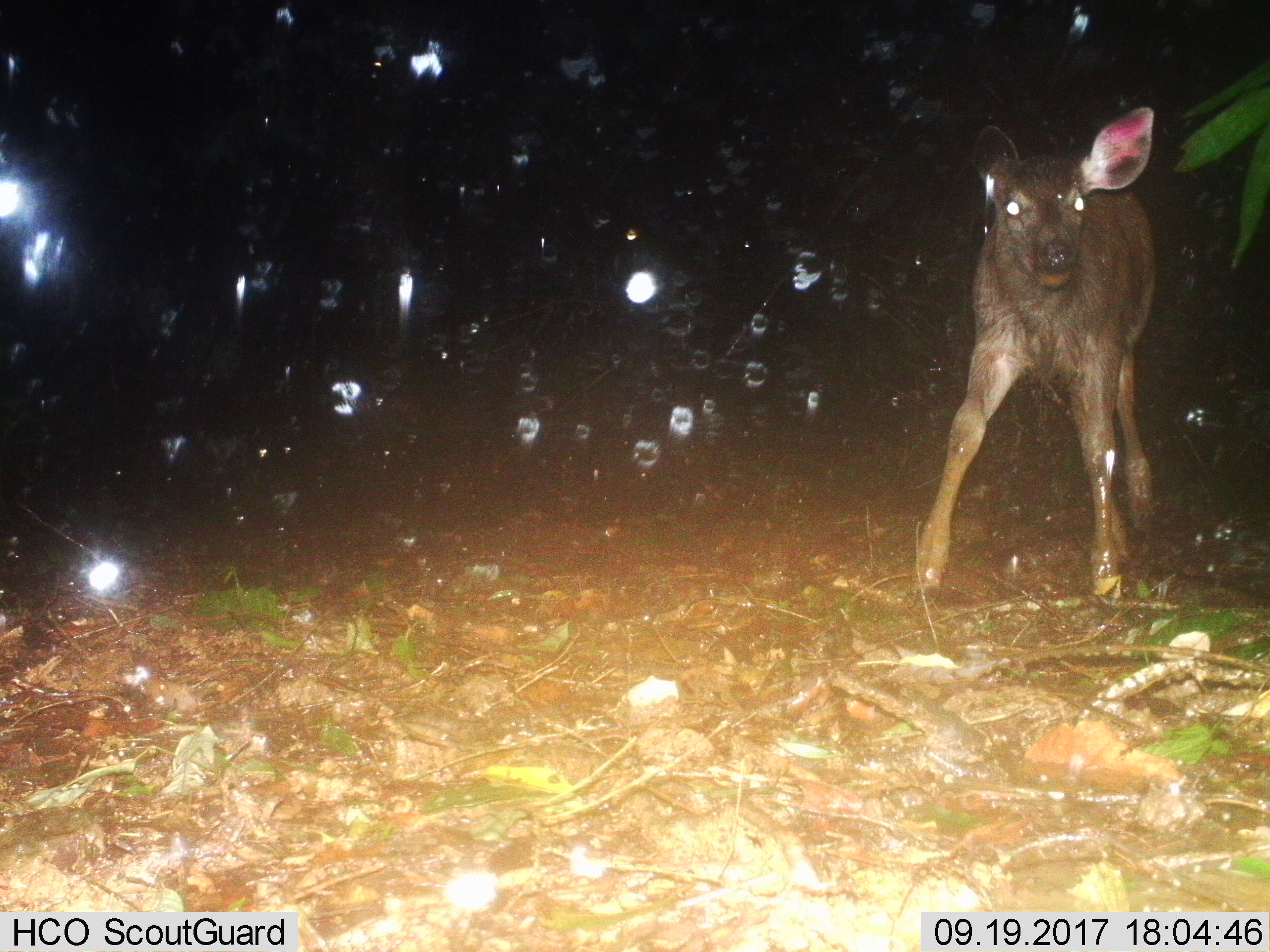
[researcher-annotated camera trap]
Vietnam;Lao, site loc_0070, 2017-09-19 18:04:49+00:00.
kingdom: Animalia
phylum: Chordata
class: Mammalia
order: Artiodactyla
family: Cervidae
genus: Rusa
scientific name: Rusa unicolor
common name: sambar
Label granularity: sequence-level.